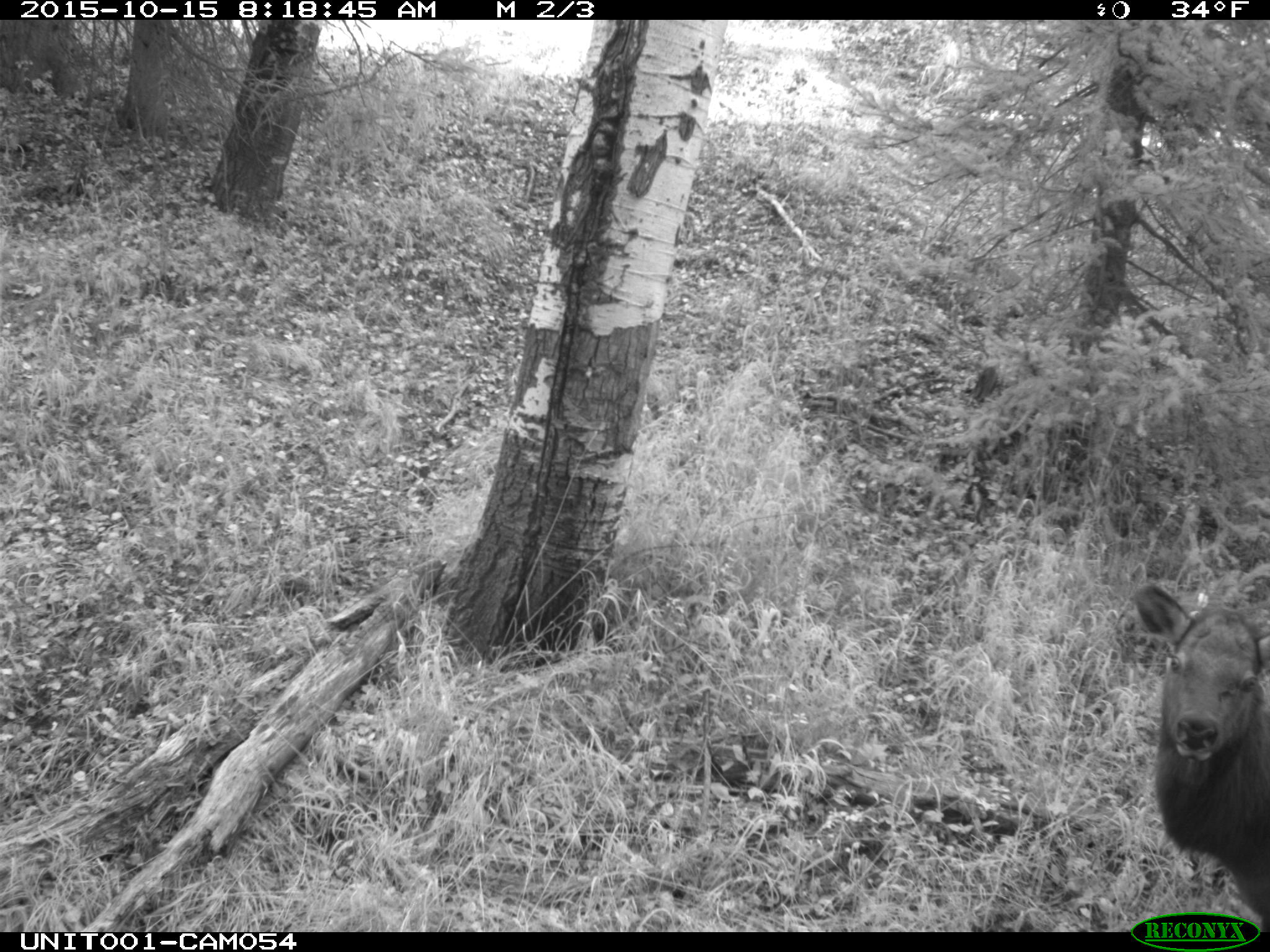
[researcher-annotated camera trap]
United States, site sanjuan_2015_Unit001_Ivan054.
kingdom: Animalia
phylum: Chordata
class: Mammalia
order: Artiodactyla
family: Cervidae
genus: Cervus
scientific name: Cervus elaphus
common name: red deer